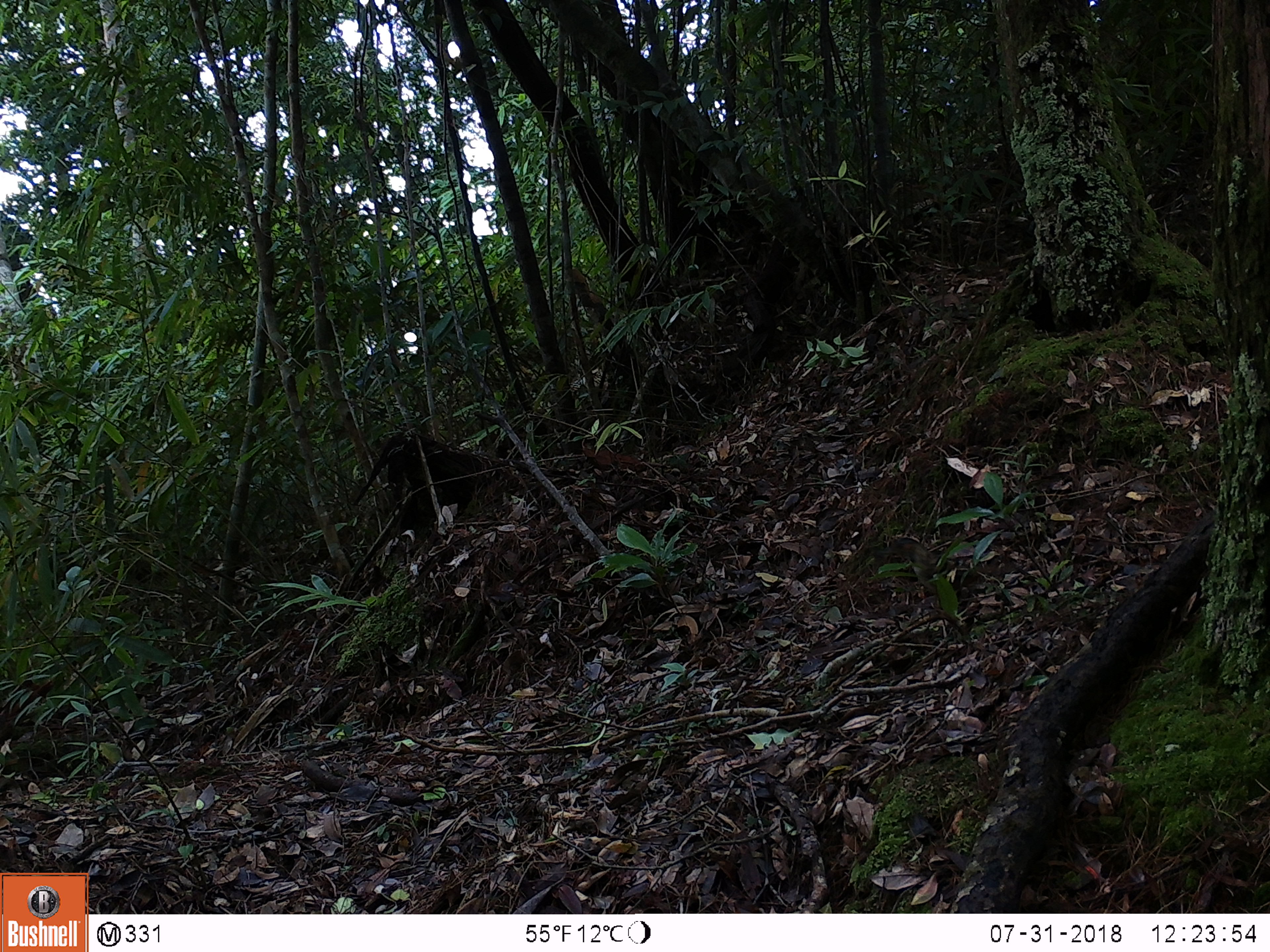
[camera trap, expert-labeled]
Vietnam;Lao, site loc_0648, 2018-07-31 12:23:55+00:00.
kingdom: Animalia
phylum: Chordata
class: Aves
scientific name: Aves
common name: bird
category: unidentified bird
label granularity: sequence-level